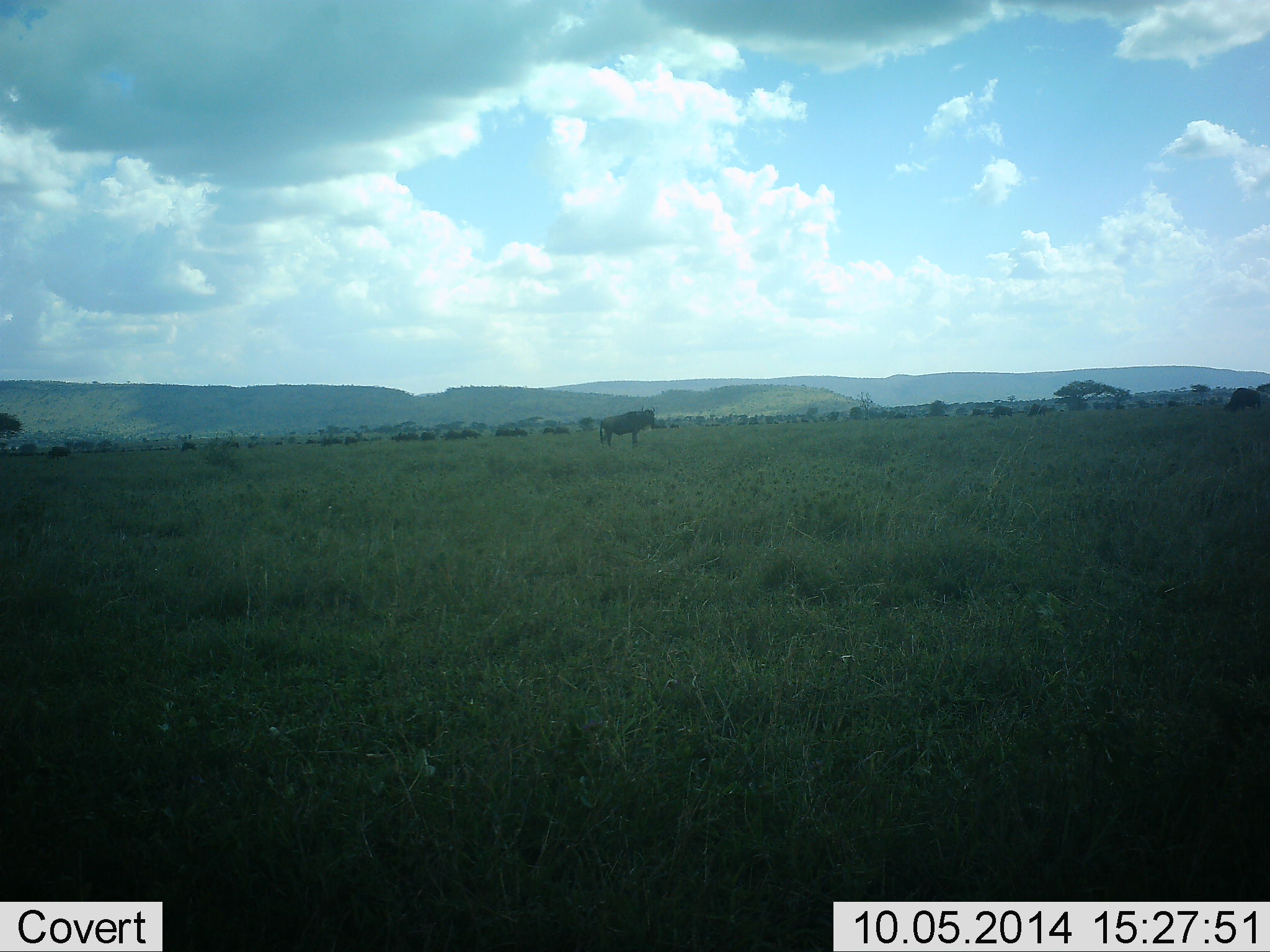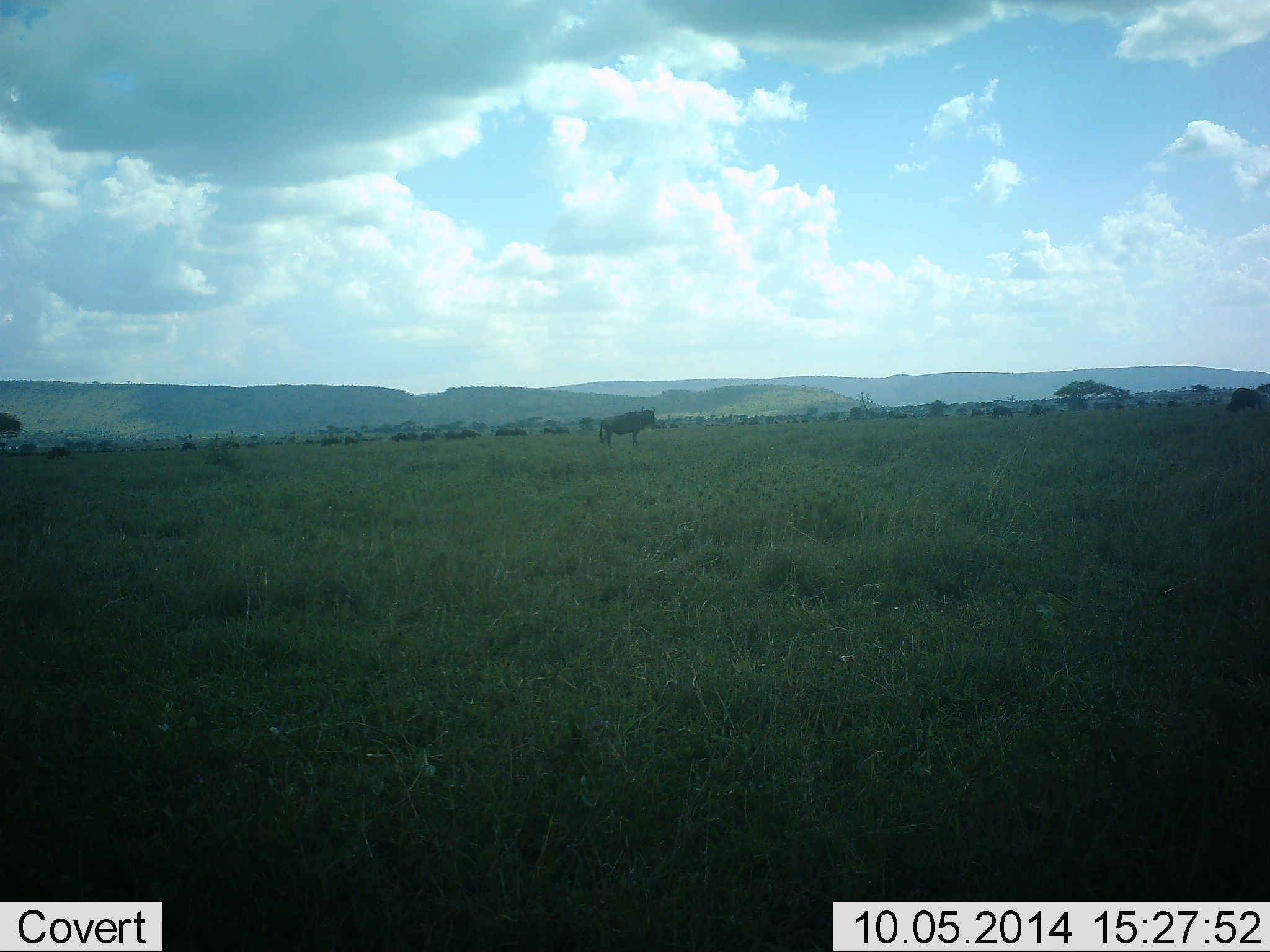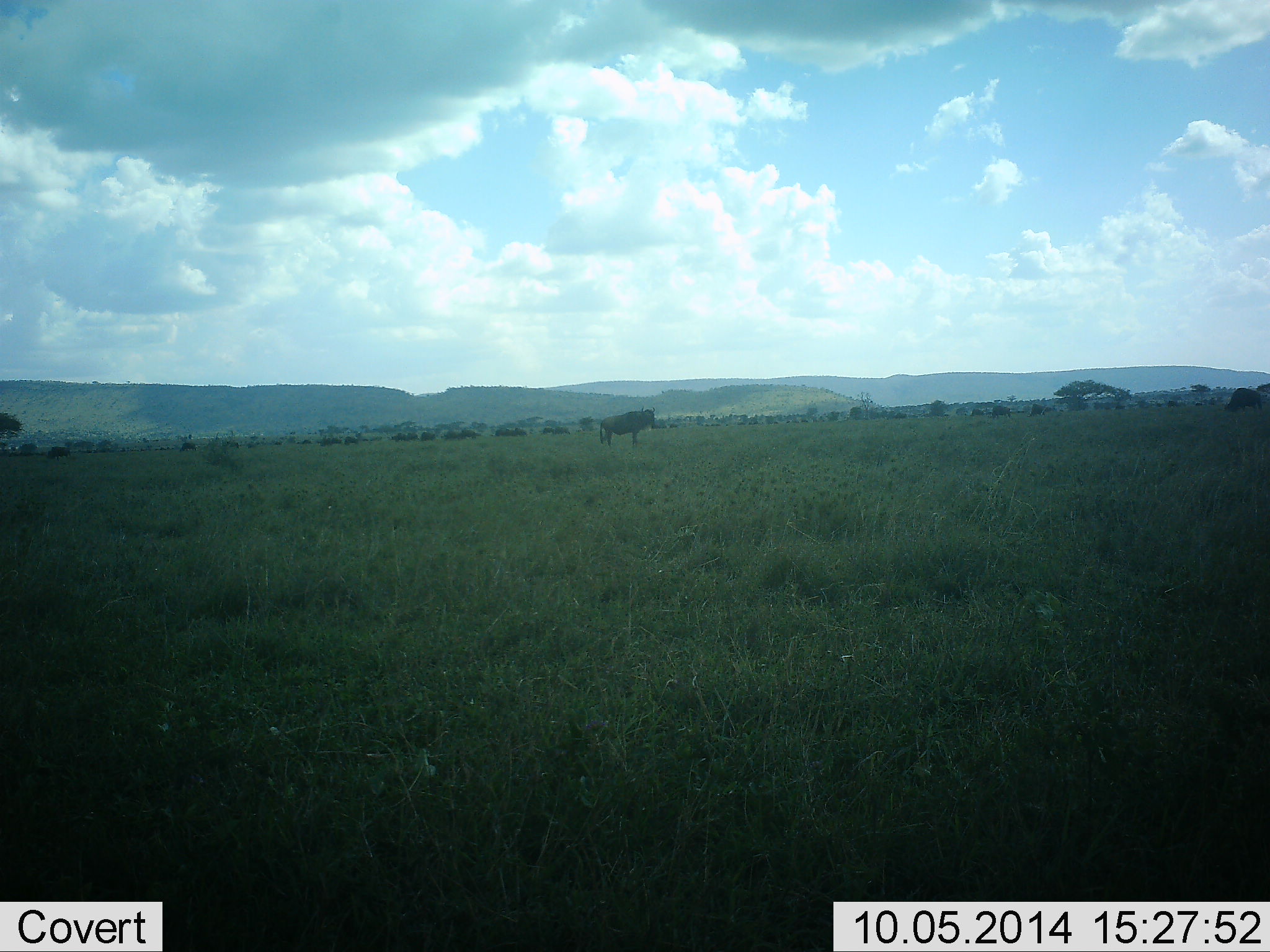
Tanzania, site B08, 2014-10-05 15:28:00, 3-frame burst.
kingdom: Animalia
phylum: Chordata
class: Mammalia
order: Artiodactyla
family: Bovidae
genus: Connochaetes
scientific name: Connochaetes taurinus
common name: blue wildebeest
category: wildebeest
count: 2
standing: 80%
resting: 0%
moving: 10%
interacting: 0%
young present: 0%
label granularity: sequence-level